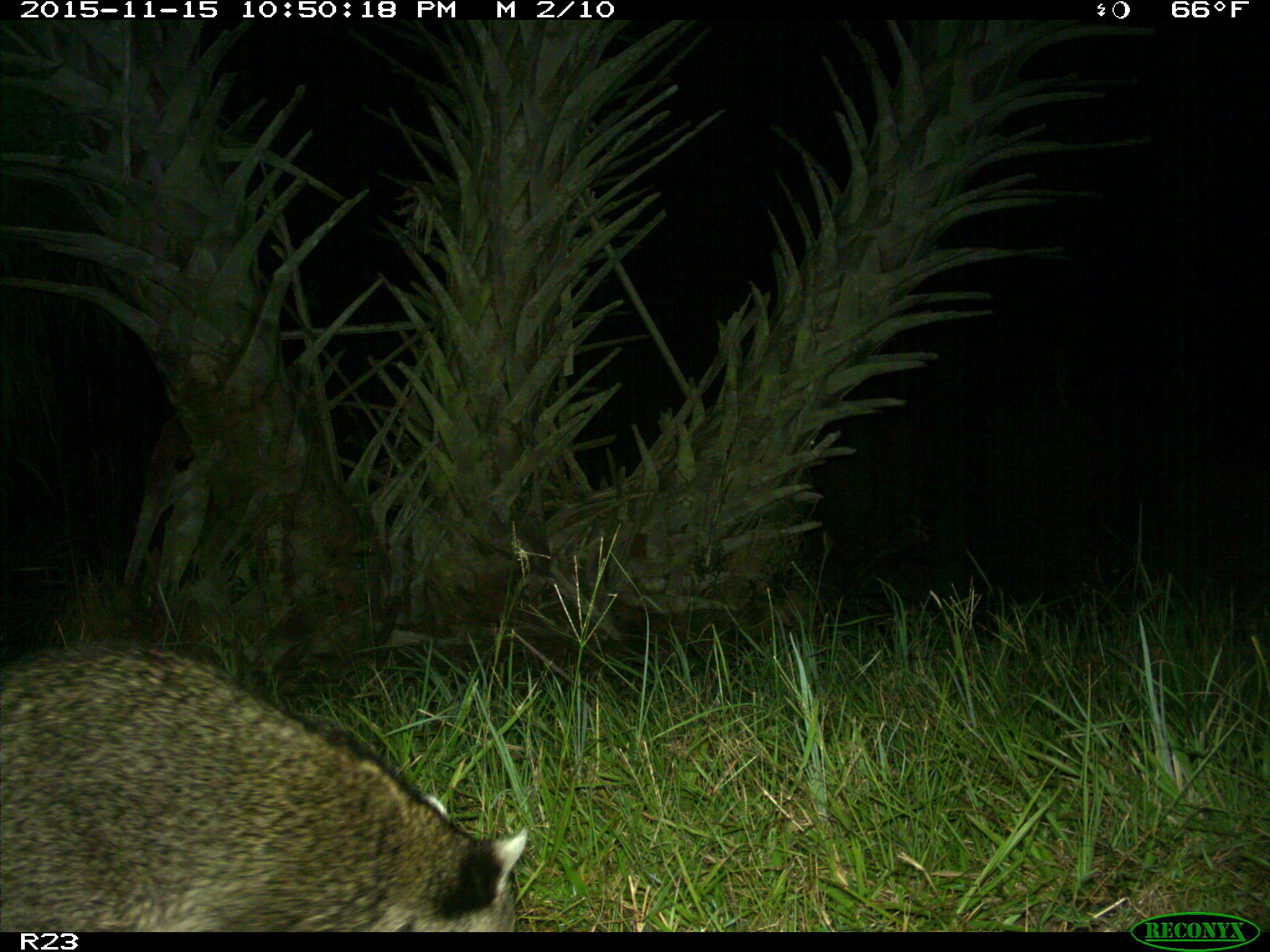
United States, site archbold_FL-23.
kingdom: Animalia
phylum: Chordata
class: Mammalia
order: Carnivora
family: Procyonidae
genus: Procyon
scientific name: Procyon lotor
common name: common raccoon